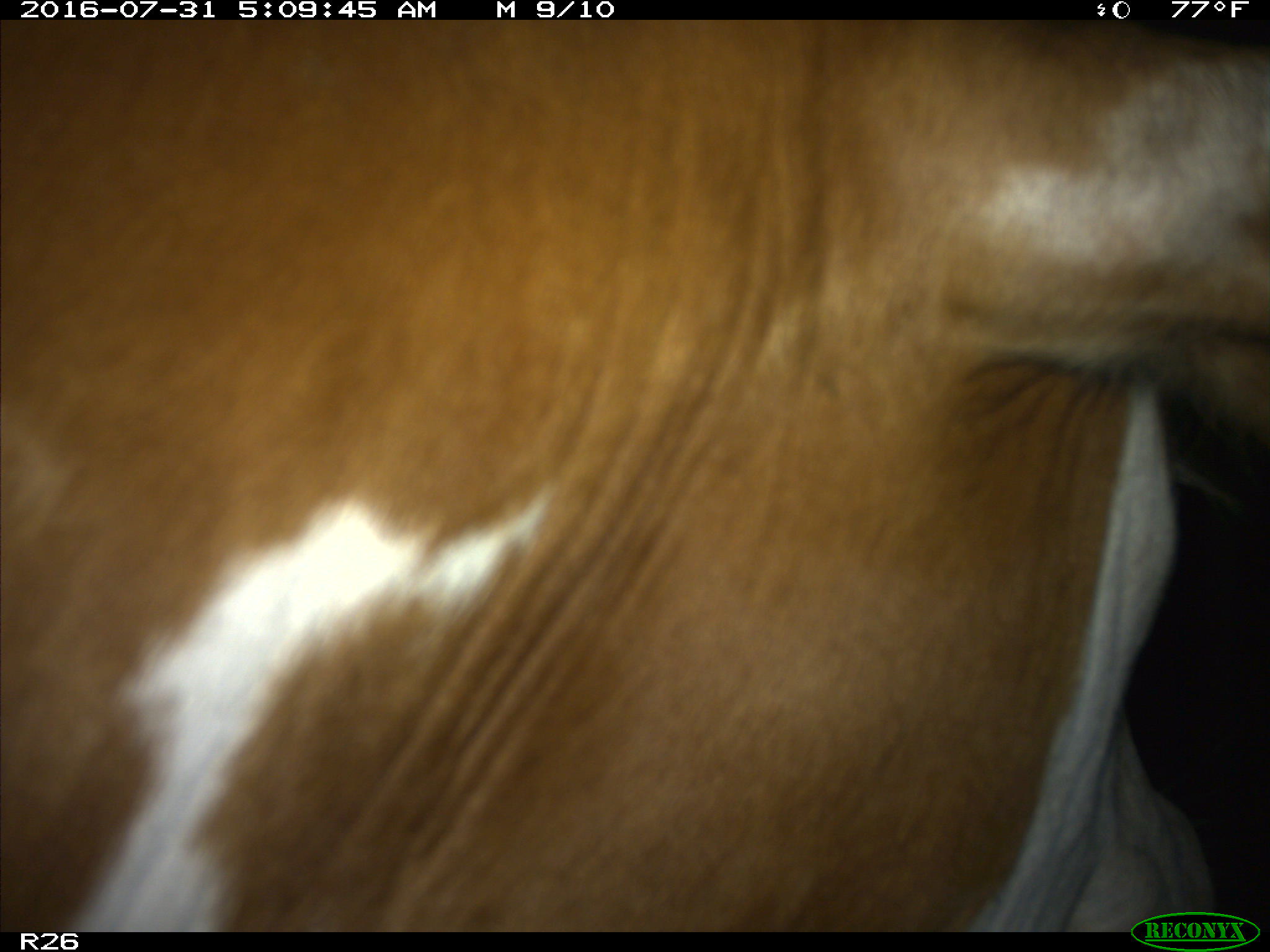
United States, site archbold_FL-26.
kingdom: Animalia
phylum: Chordata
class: Mammalia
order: Artiodactyla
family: Bovidae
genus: Bos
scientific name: Bos taurus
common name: domestic cow